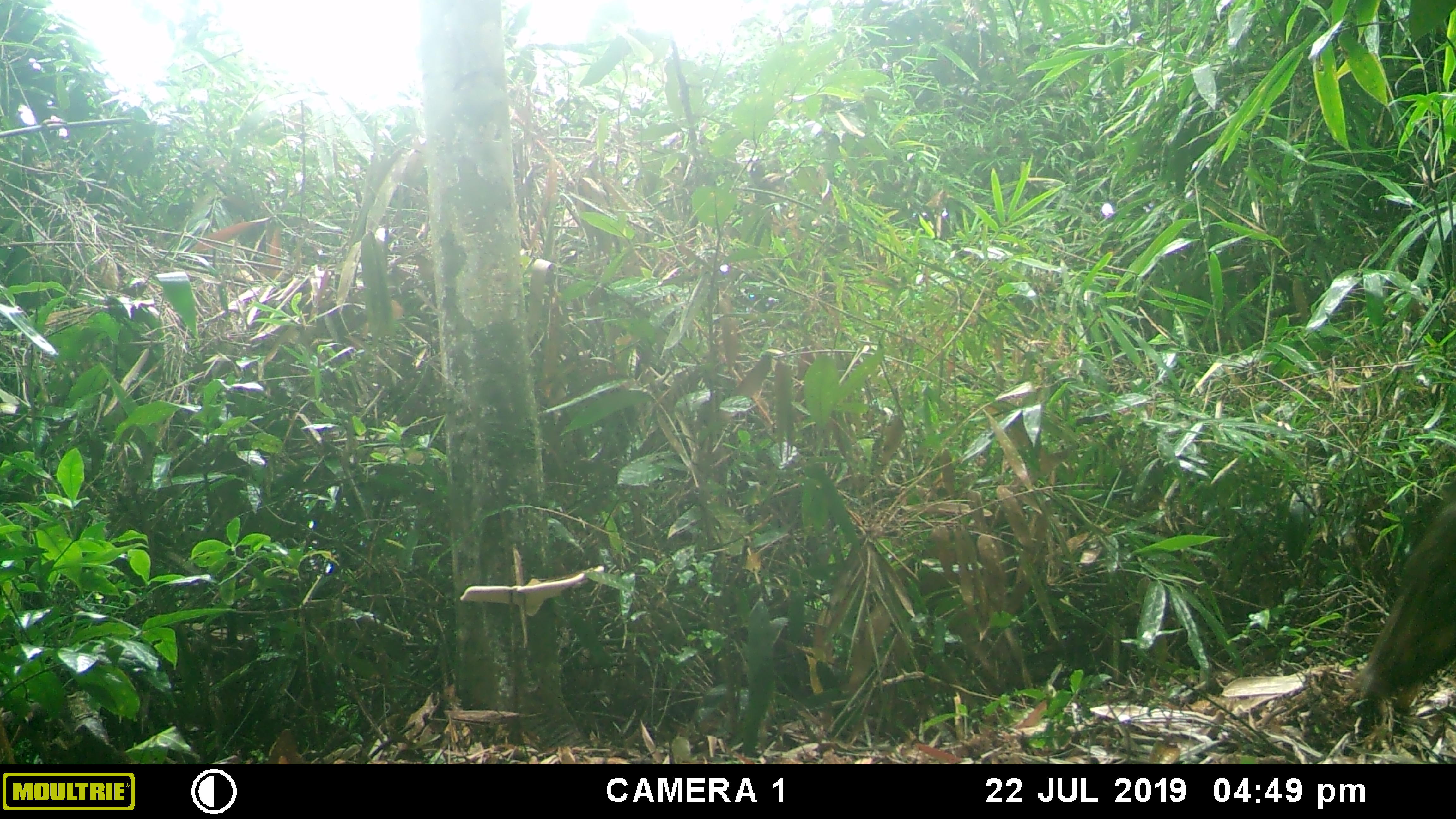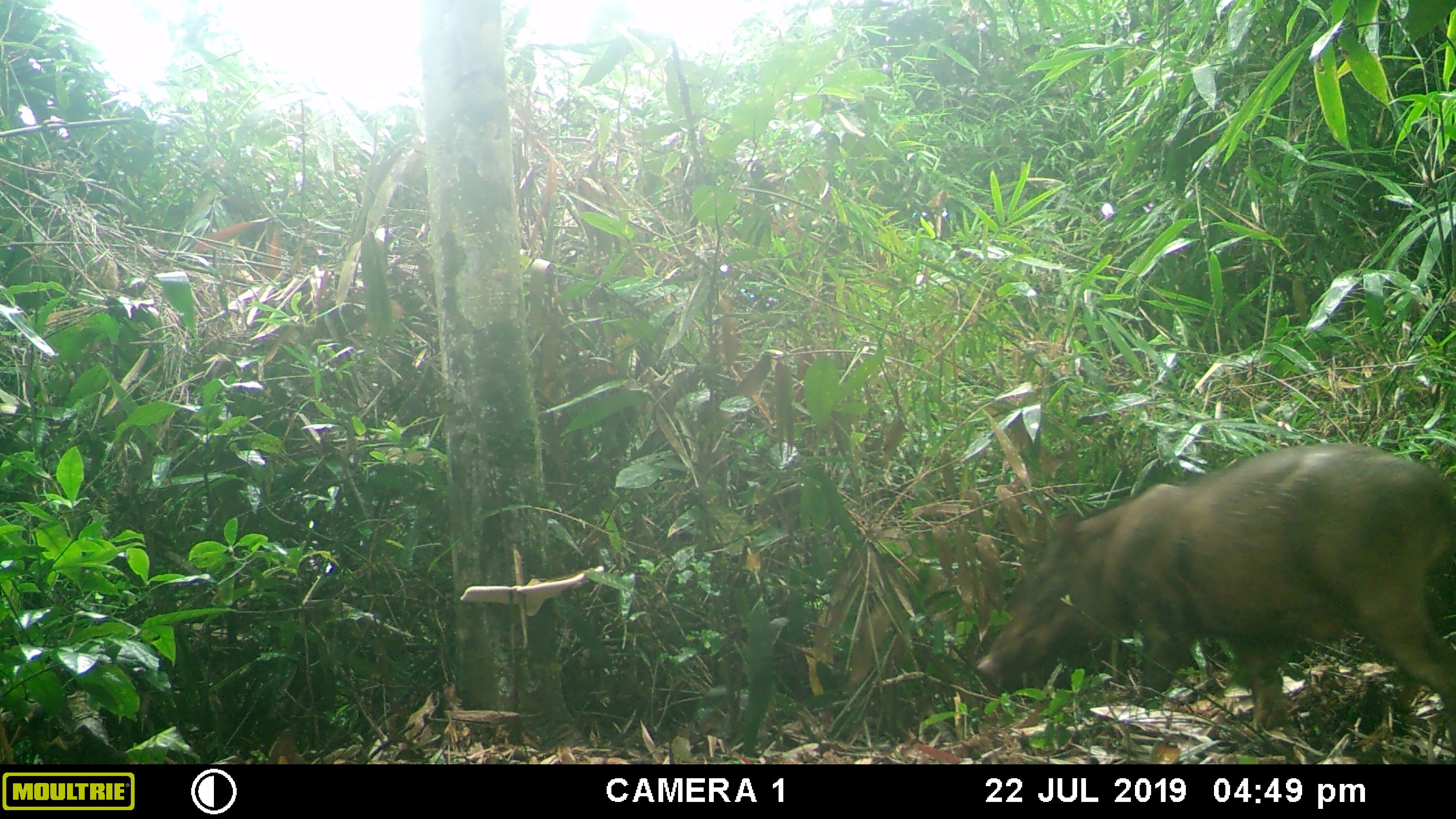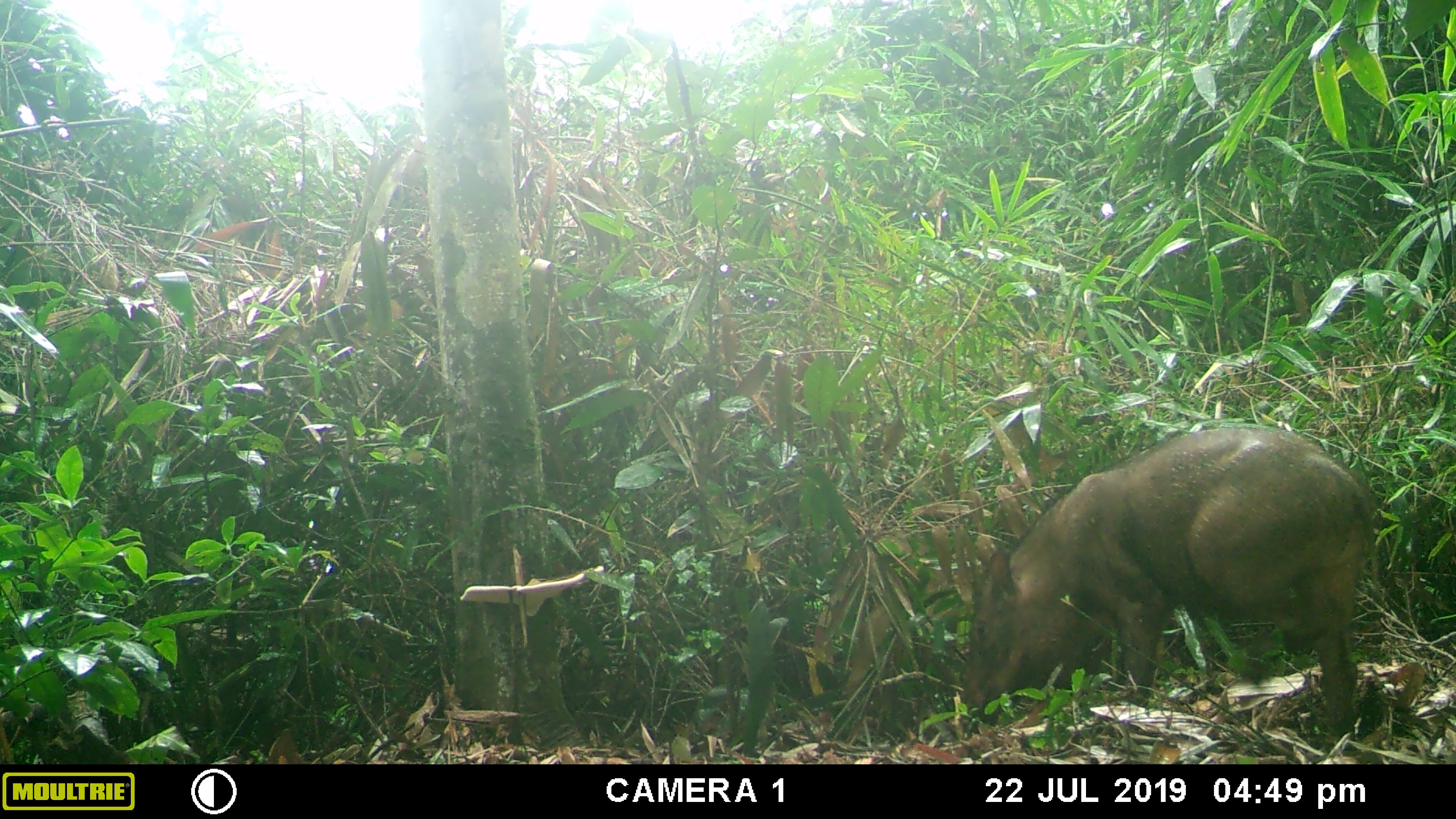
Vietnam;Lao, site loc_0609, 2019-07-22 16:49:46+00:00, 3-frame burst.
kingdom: Animalia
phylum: Chordata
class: Mammalia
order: Artiodactyla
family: Suidae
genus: Sus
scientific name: Sus scrofa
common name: eurasian wild pig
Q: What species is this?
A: Eurasian wild pig (Sus scrofa).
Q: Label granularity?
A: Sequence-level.